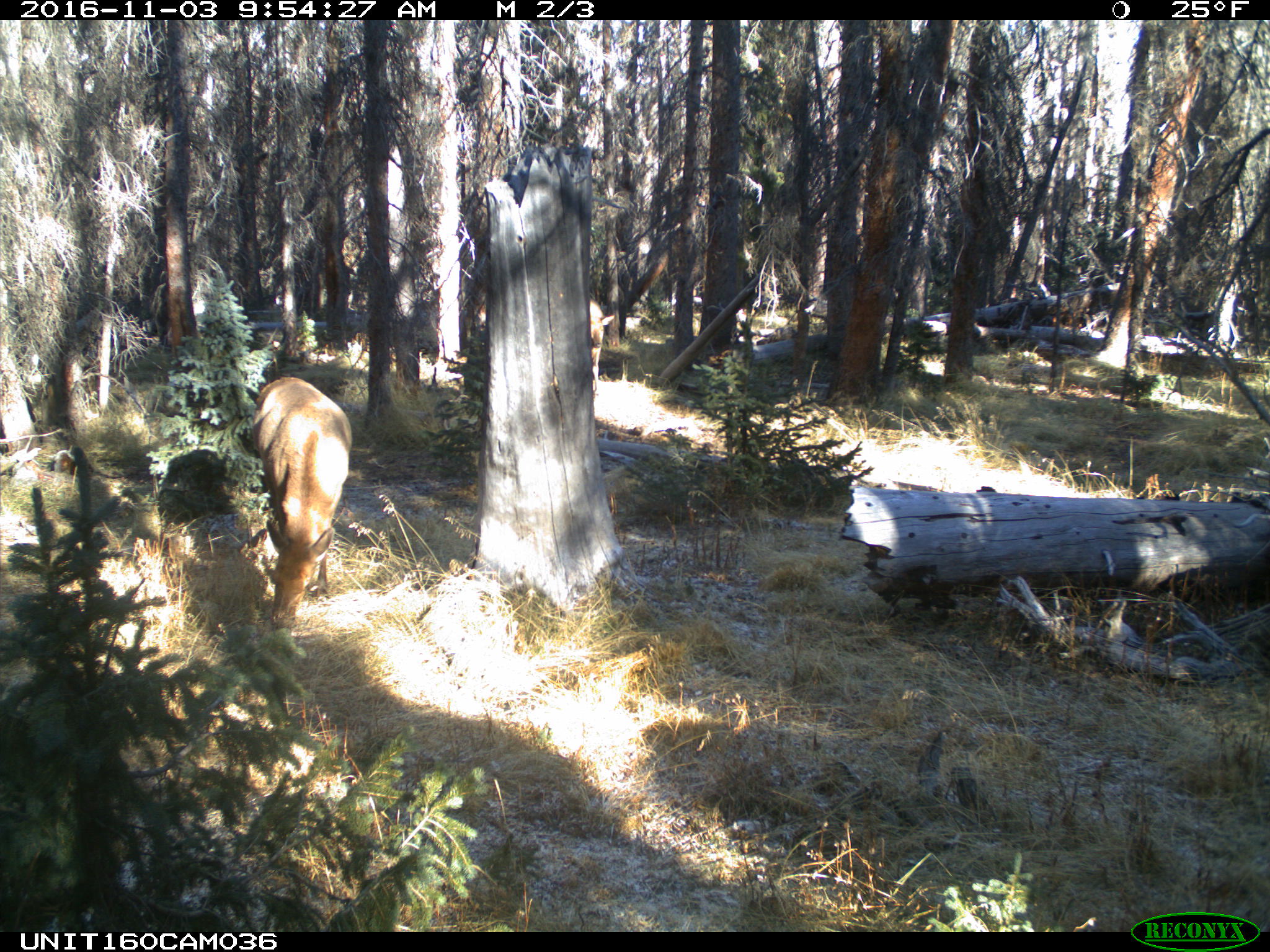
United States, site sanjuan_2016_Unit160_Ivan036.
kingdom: Animalia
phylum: Chordata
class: Mammalia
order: Artiodactyla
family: Cervidae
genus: Cervus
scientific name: Cervus elaphus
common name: red deer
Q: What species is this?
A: Cervus elaphus (red deer).